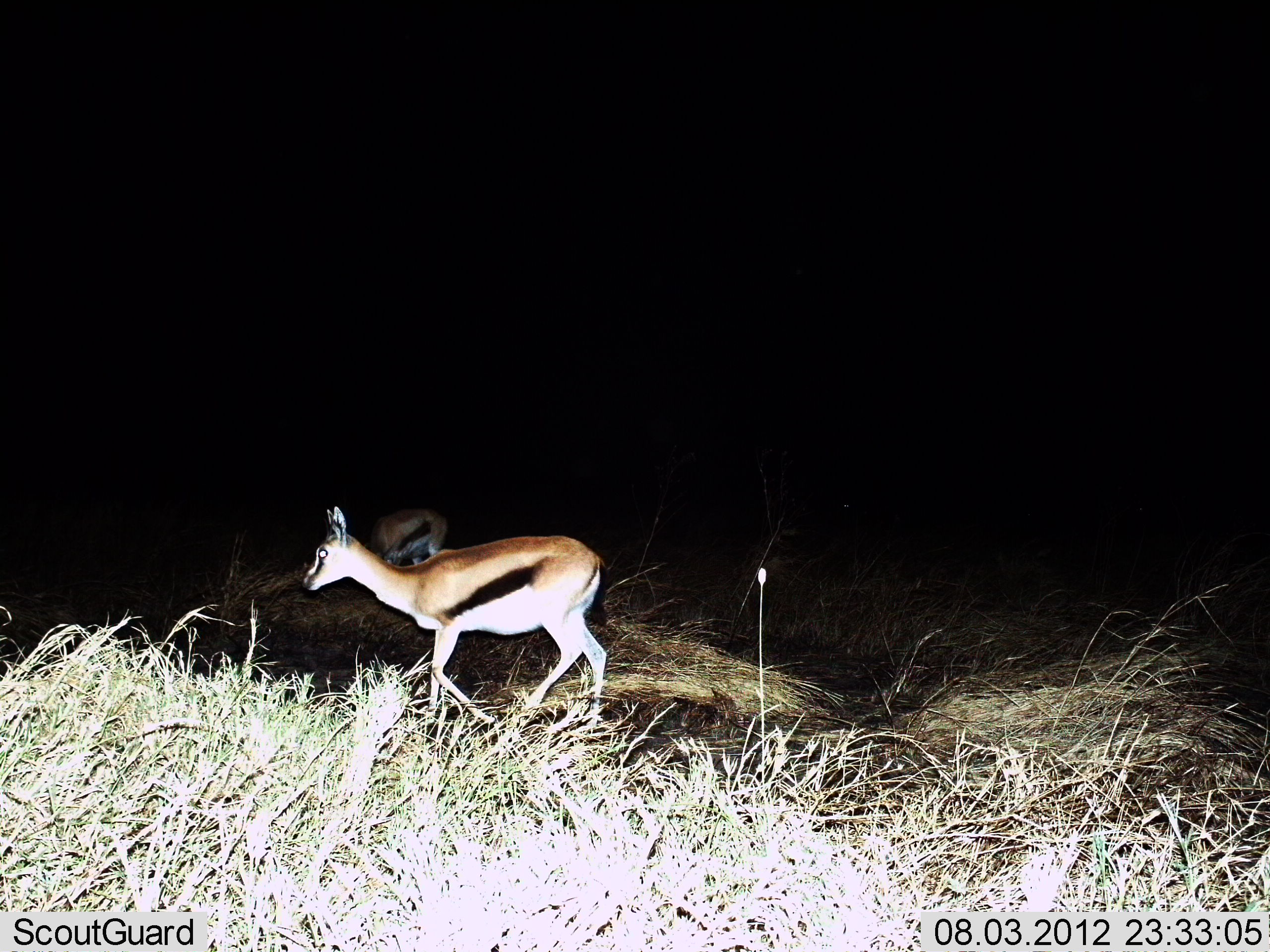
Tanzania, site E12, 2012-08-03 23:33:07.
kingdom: Animalia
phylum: Chordata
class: Mammalia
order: Artiodactyla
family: Bovidae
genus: Eudorcas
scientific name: Eudorcas thomsonii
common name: thomson's gazelle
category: gazellethomsons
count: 2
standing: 10%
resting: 0%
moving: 90%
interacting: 0%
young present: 0%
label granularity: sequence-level